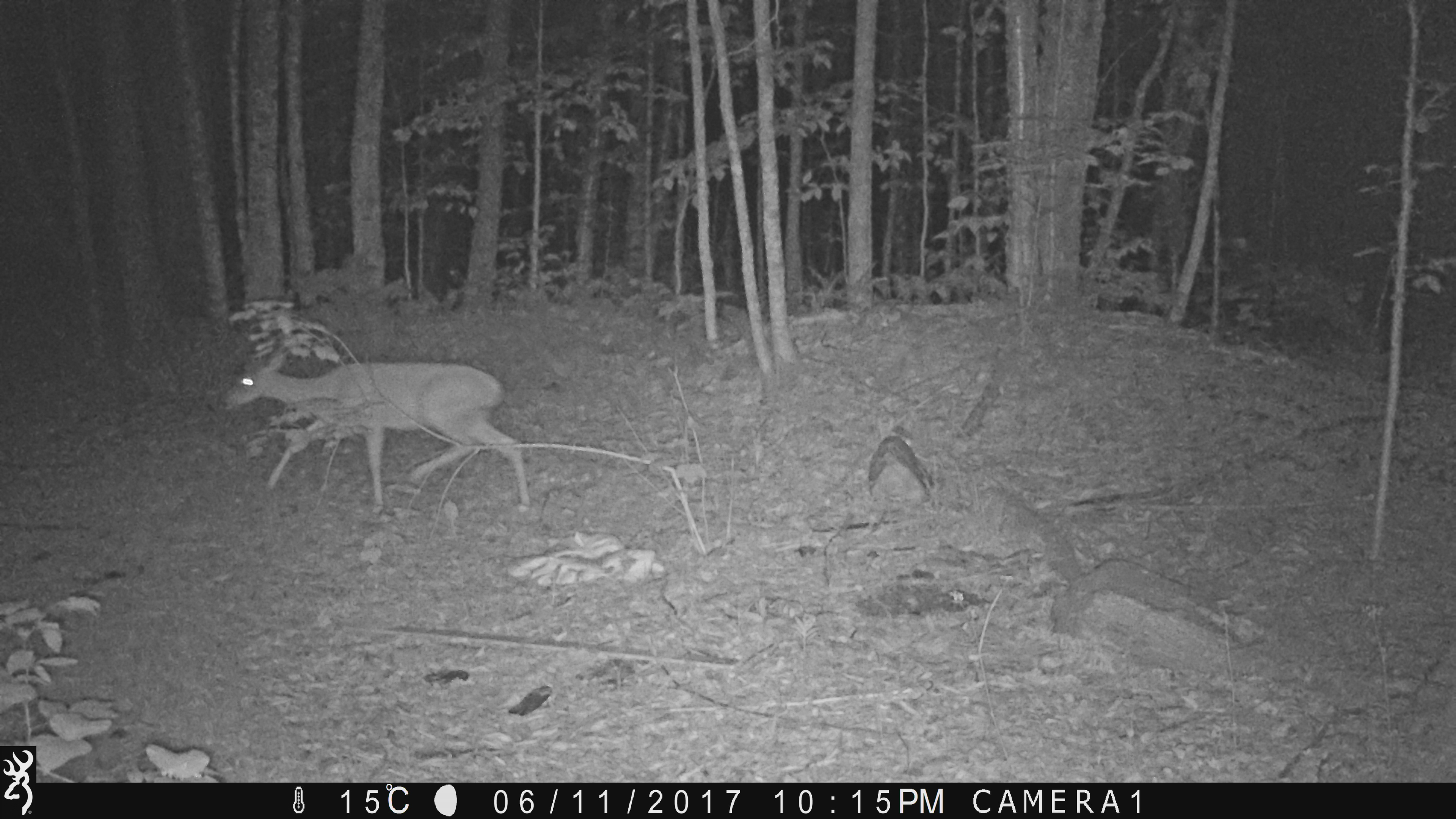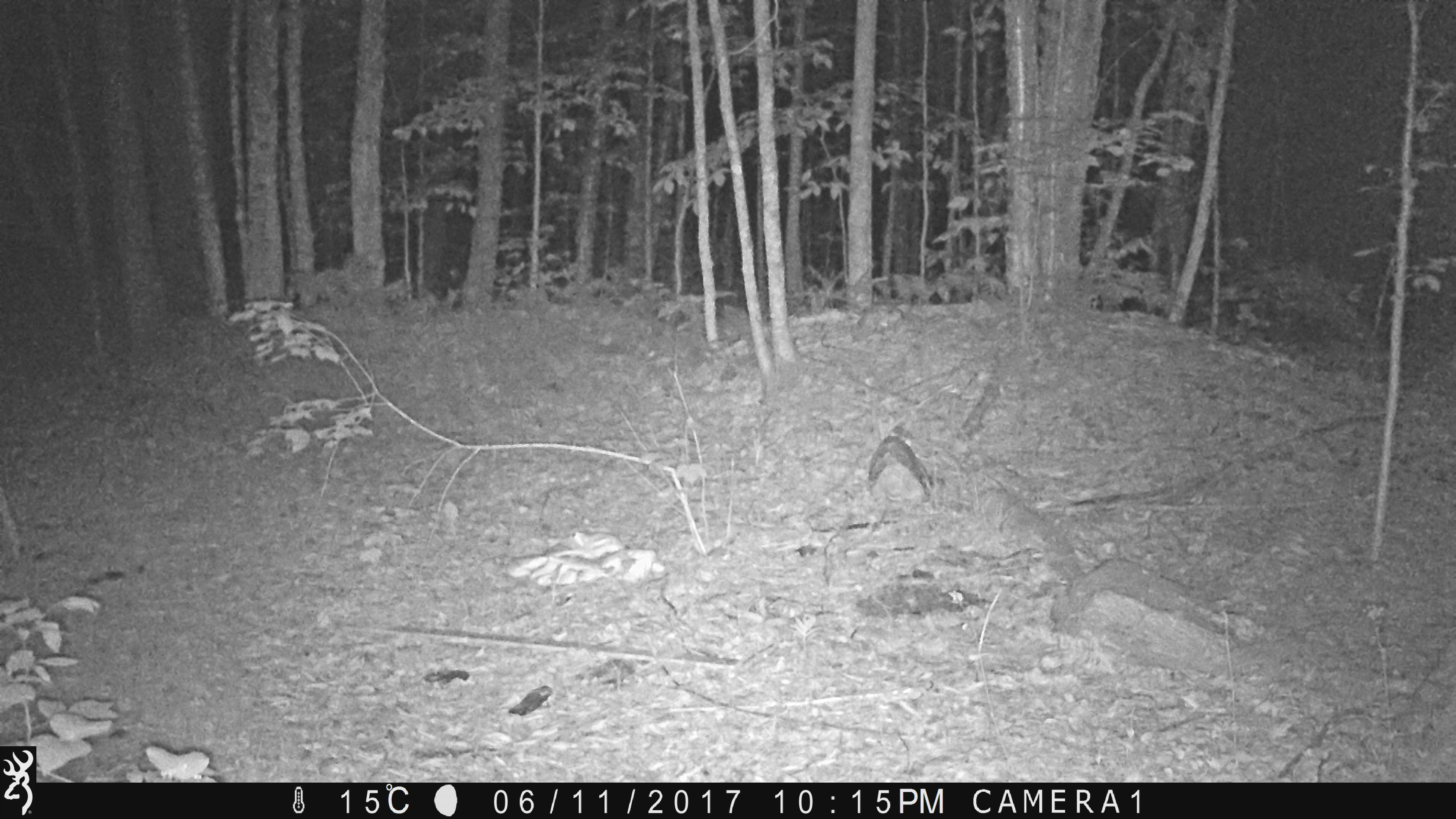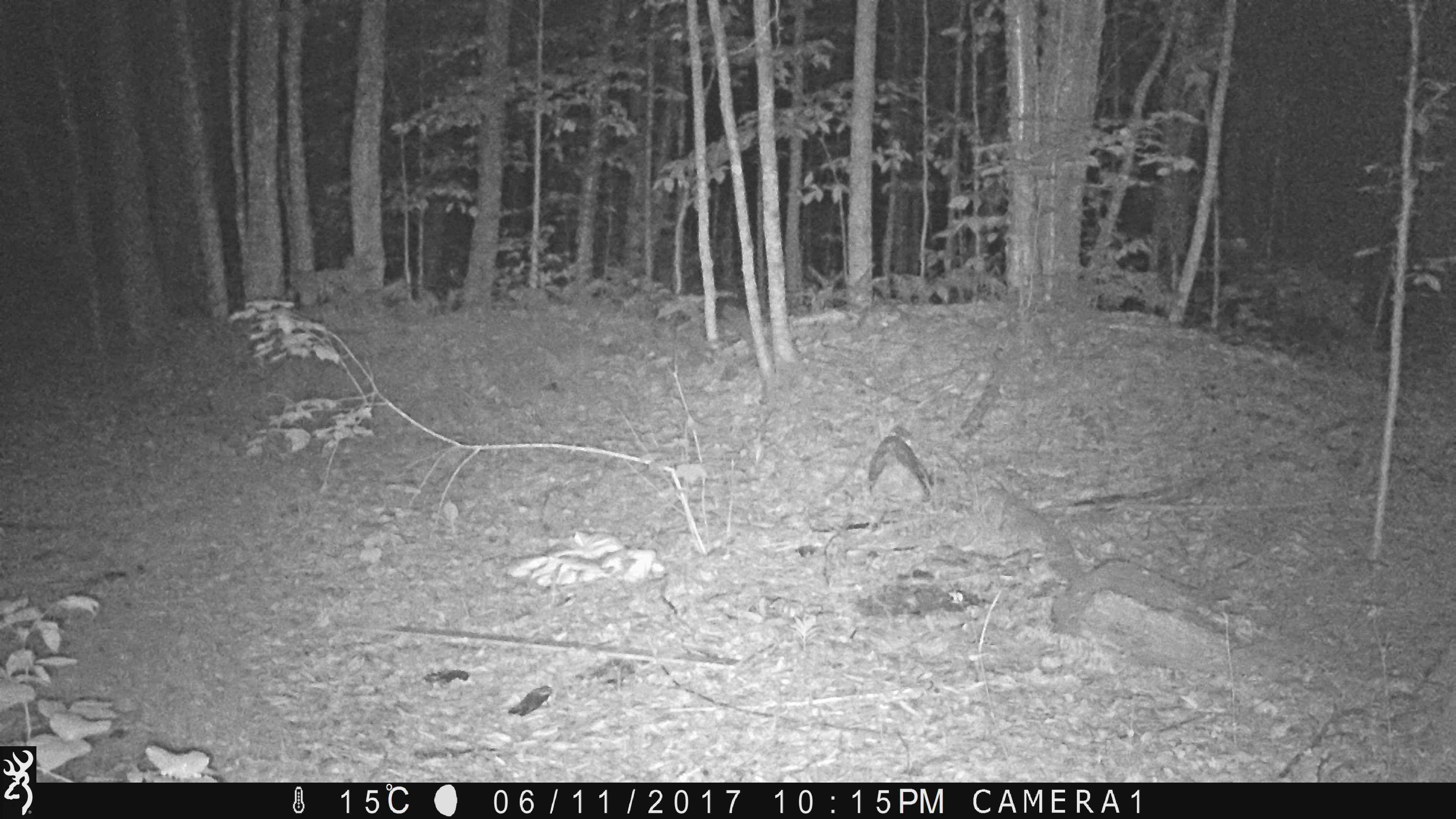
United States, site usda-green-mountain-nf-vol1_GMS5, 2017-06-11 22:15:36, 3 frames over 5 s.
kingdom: Animalia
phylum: Chordata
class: Mammalia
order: Artiodactyla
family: Cervidae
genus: Odocoileus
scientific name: Odocoileus virginianus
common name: white-tailed deer